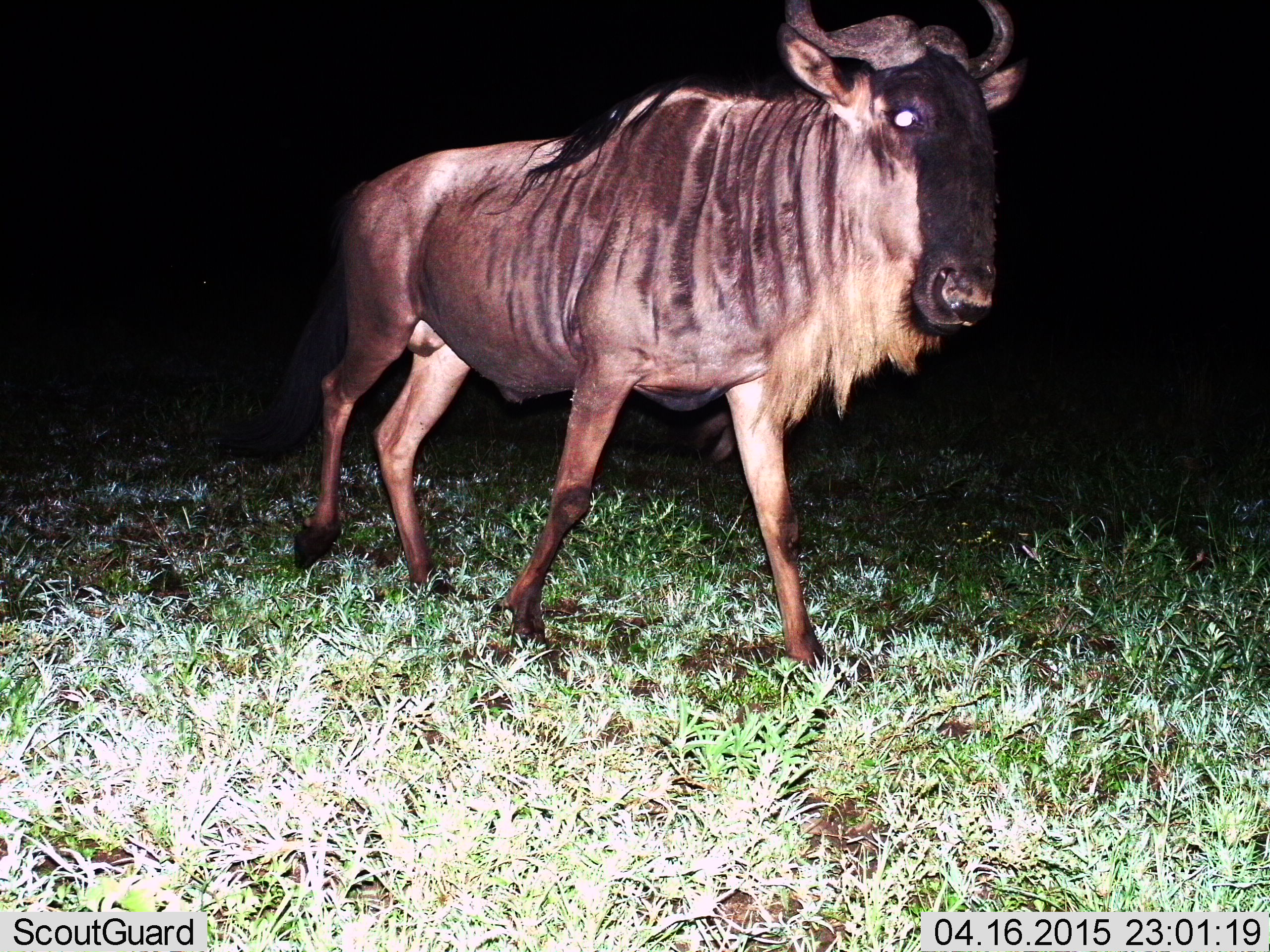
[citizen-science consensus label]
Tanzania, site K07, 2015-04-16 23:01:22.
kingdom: Animalia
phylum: Chordata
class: Mammalia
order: Artiodactyla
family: Bovidae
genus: Connochaetes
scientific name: Connochaetes taurinus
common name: blue wildebeest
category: wildebeest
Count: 1.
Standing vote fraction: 30%.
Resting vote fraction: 0%.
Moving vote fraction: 90%.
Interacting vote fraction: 0%.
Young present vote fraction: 0%.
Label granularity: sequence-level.